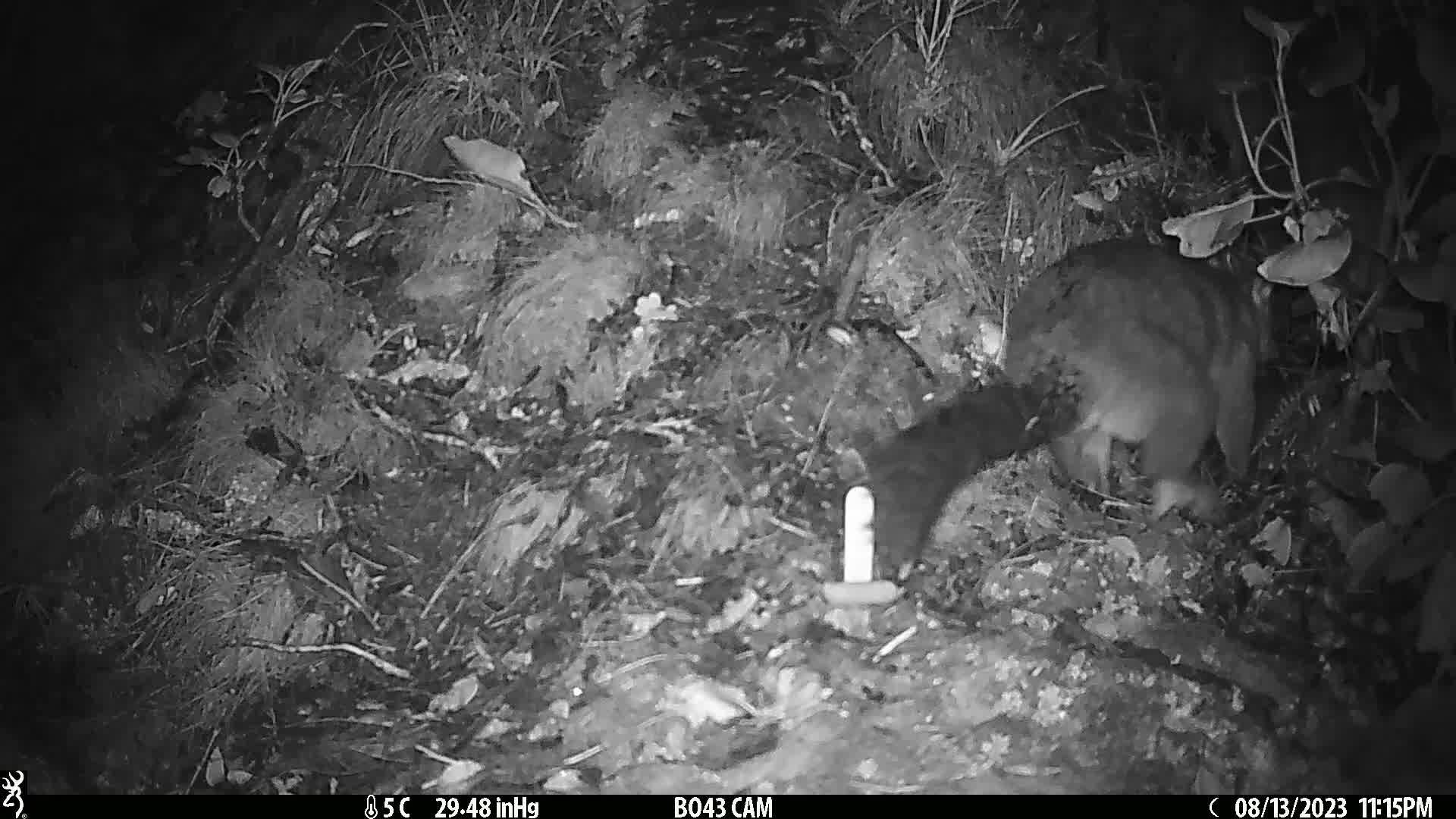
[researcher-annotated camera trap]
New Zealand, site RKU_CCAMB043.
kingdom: Animalia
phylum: Chordata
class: Mammalia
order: Diprotodontia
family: Phalangeridae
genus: Trichosurus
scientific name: Trichosurus vulpecula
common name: common brushtail possum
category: possum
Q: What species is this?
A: Possum (common brushtail possum) (Trichosurus vulpecula).